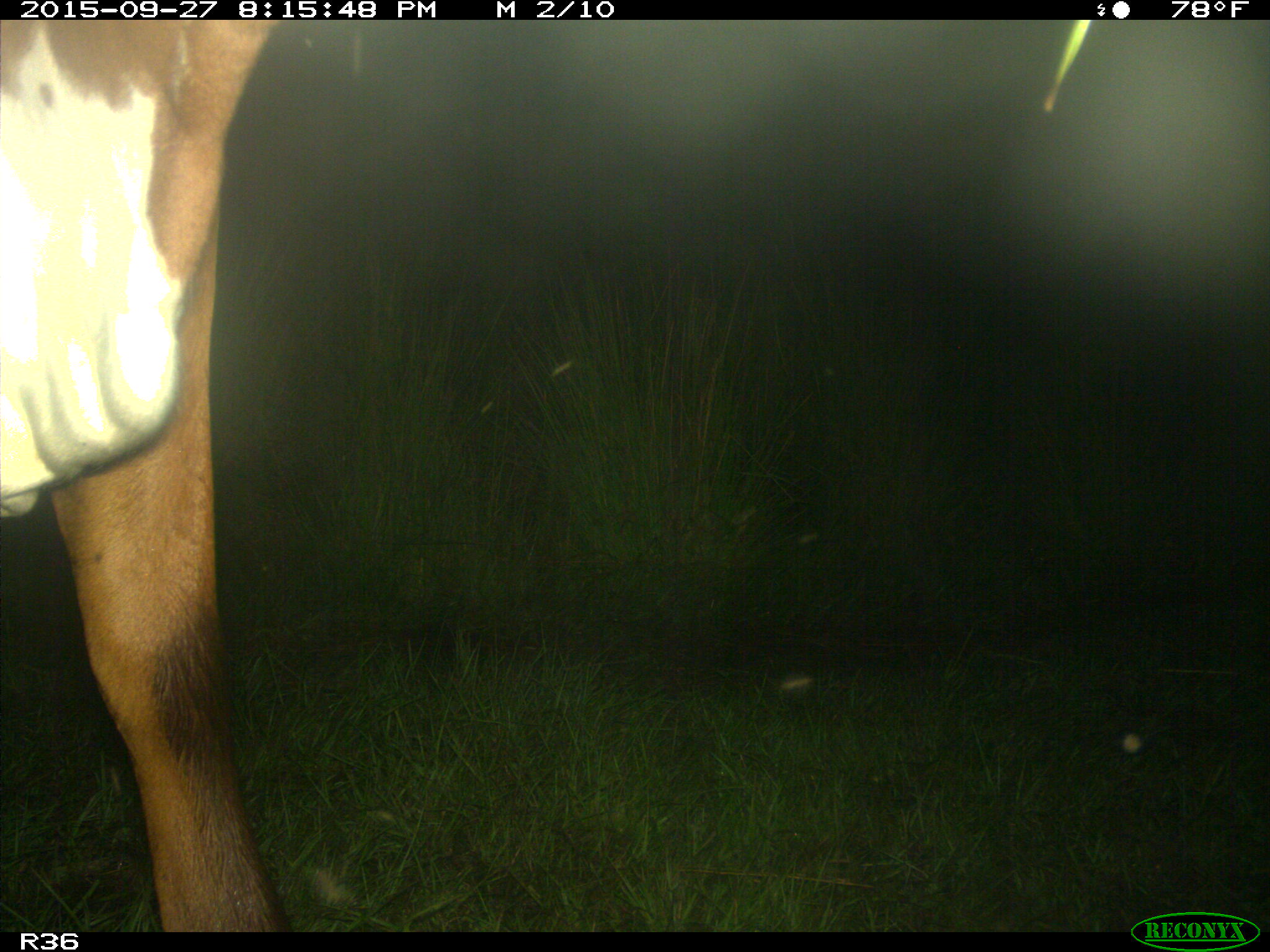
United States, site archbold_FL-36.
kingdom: Animalia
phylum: Chordata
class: Mammalia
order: Artiodactyla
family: Bovidae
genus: Bos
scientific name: Bos taurus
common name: domestic cow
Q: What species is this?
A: Bos taurus (domestic cow).